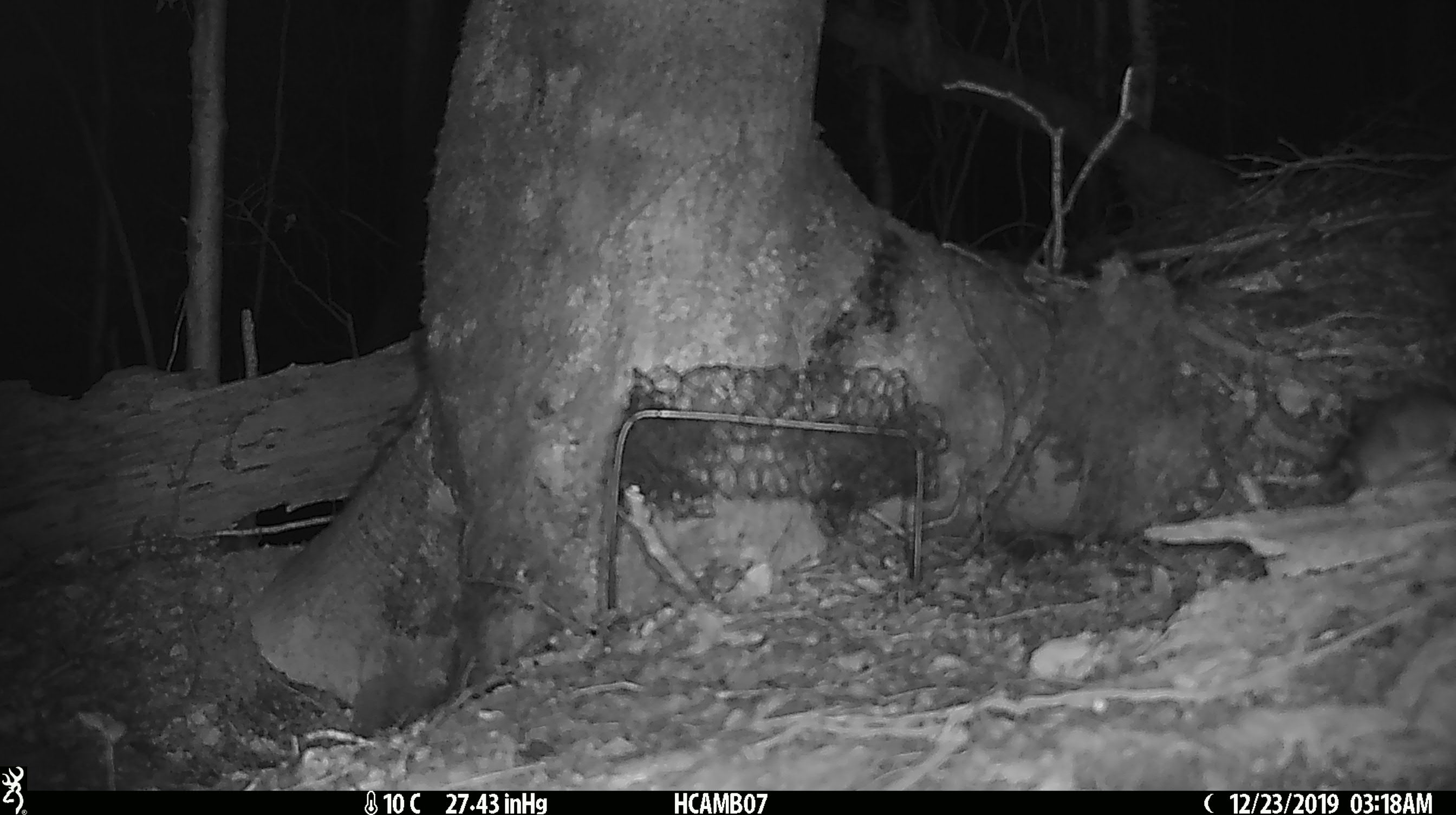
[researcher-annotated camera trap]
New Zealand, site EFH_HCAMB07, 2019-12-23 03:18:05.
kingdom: Animalia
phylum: Chordata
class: Mammalia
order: Rodentia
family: Muridae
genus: Mus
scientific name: Mus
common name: mouse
Mouse (Mus).